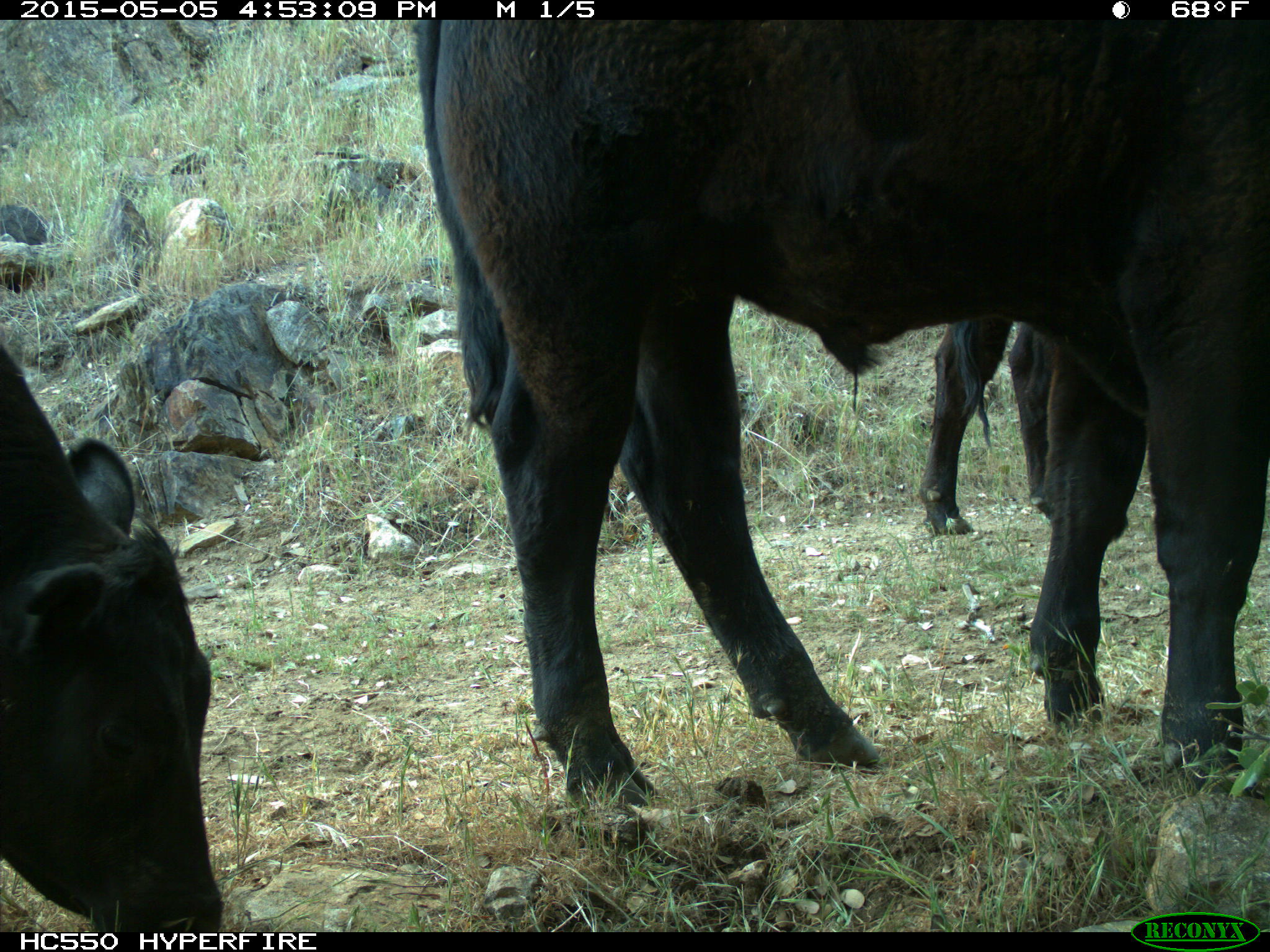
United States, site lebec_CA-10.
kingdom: Animalia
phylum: Chordata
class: Mammalia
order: Artiodactyla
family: Bovidae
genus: Bos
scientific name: Bos taurus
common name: domestic cow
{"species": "Bos taurus (domestic cow)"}